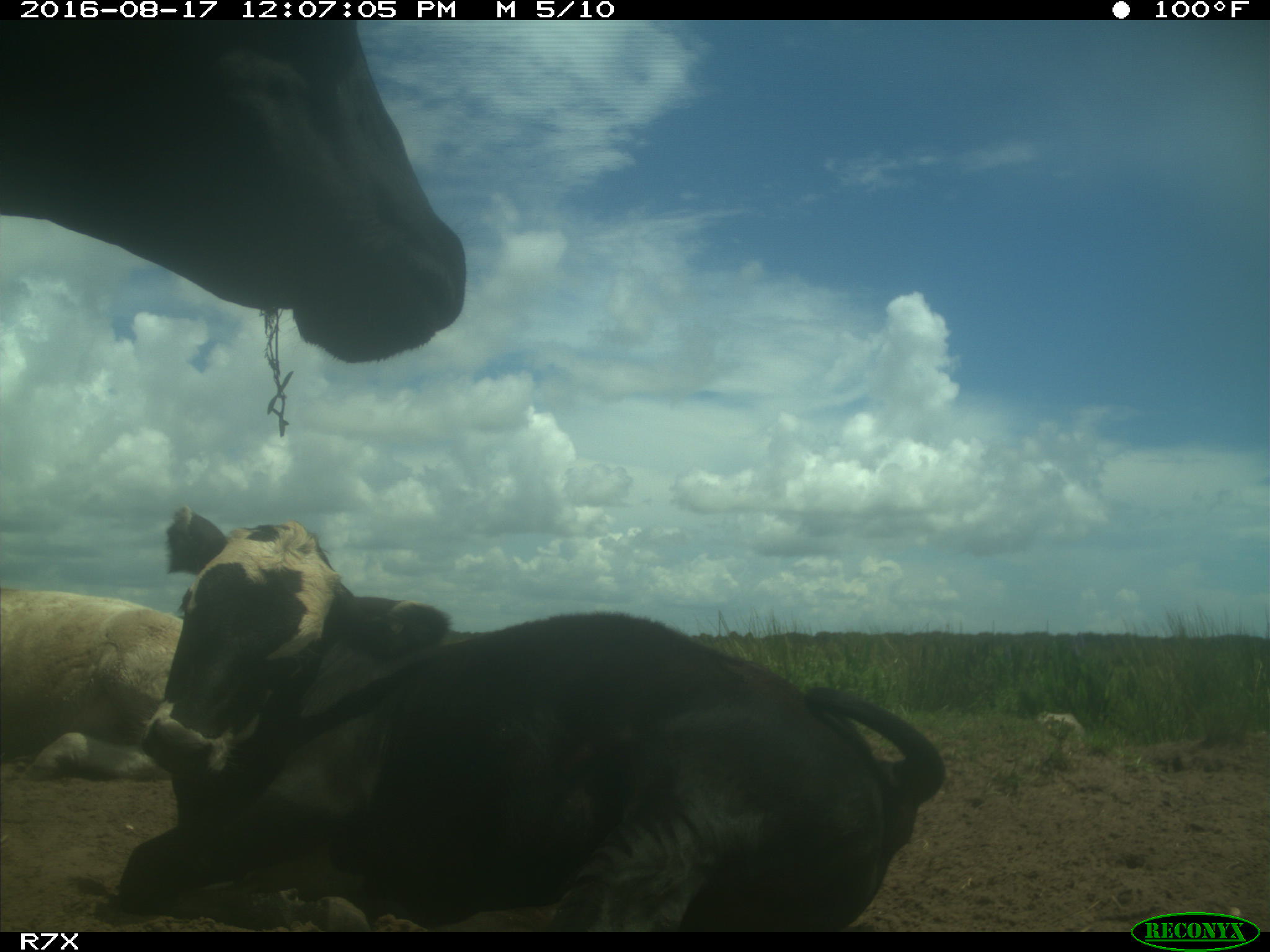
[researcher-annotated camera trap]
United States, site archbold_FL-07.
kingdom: Animalia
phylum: Chordata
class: Mammalia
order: Artiodactyla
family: Bovidae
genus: Bos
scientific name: Bos taurus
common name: domestic cow